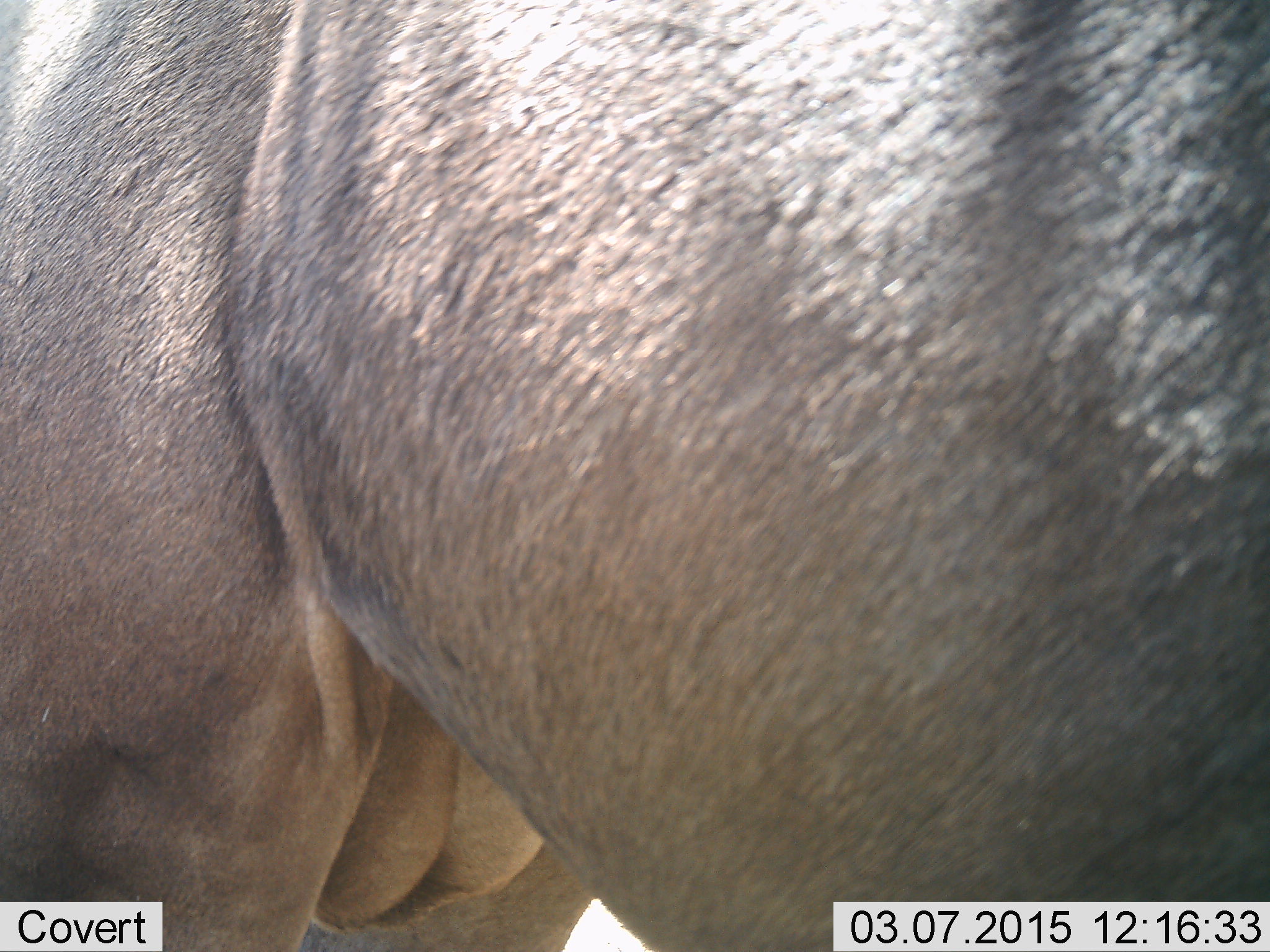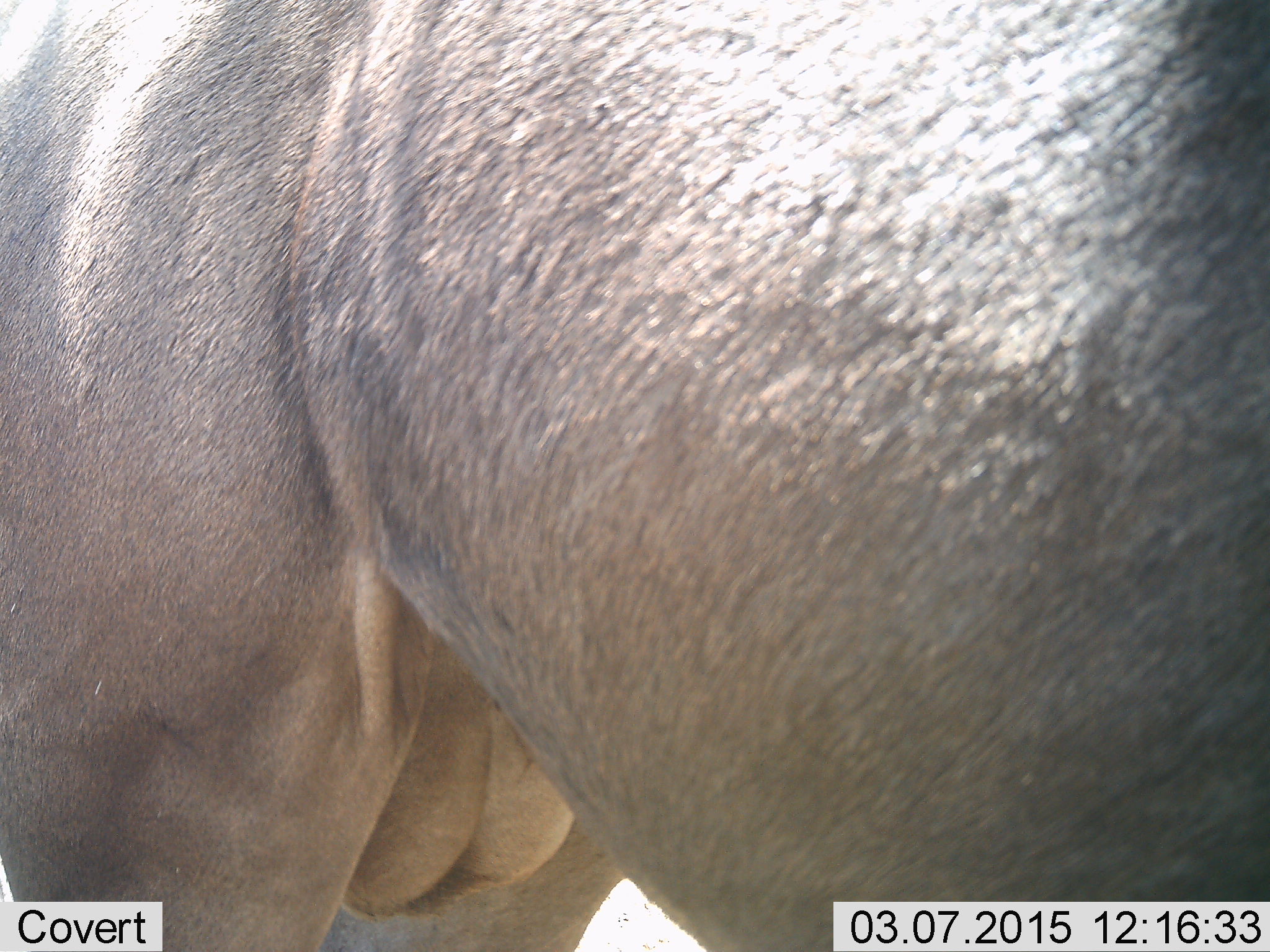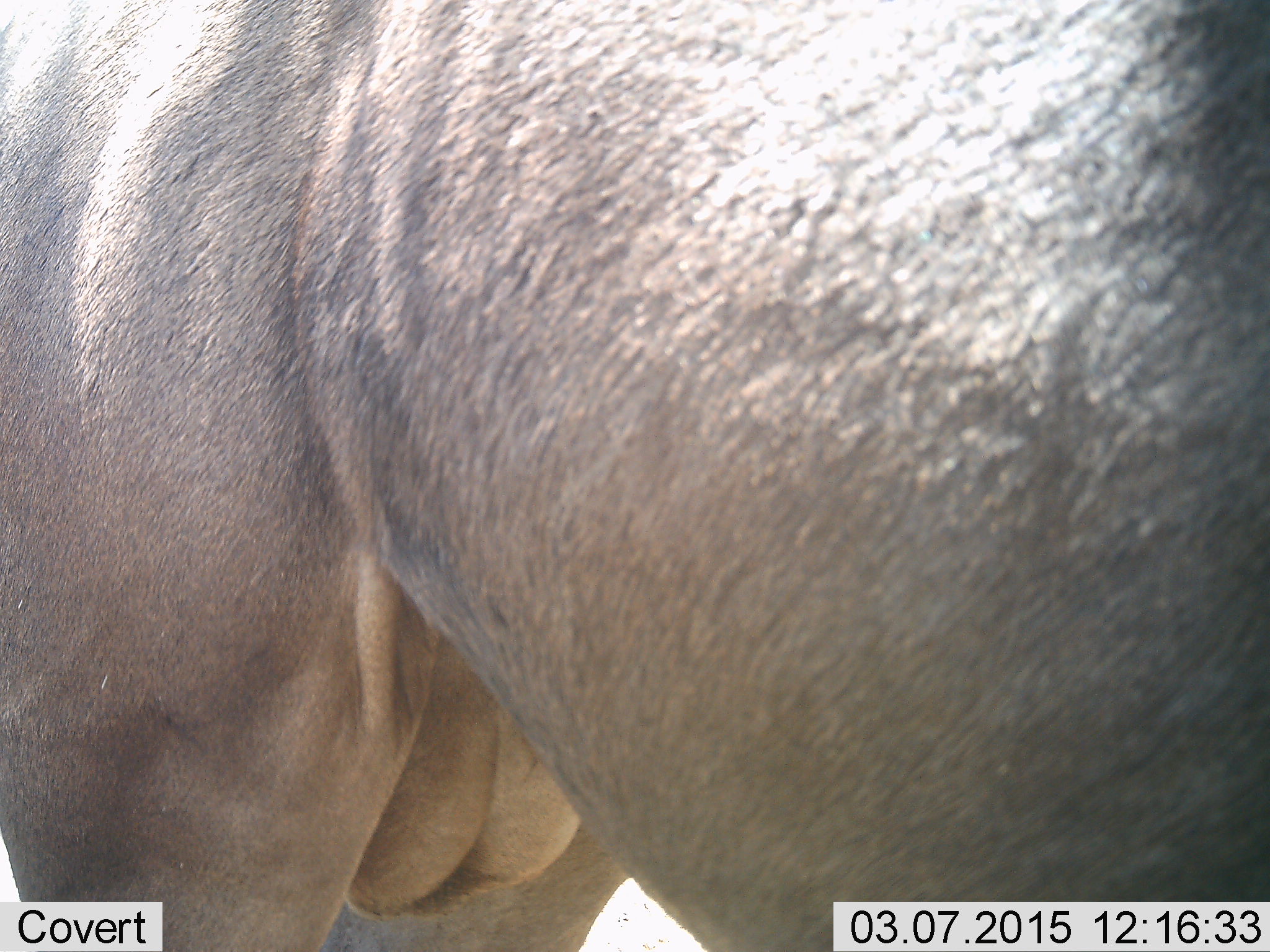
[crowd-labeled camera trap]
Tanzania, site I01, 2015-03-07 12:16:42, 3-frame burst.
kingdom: Animalia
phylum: Chordata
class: Mammalia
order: Artiodactyla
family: Bovidae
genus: Connochaetes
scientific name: Connochaetes taurinus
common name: blue wildebeest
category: wildebeest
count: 1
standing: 100%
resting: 0%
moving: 0%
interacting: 0%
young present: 0%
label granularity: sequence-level